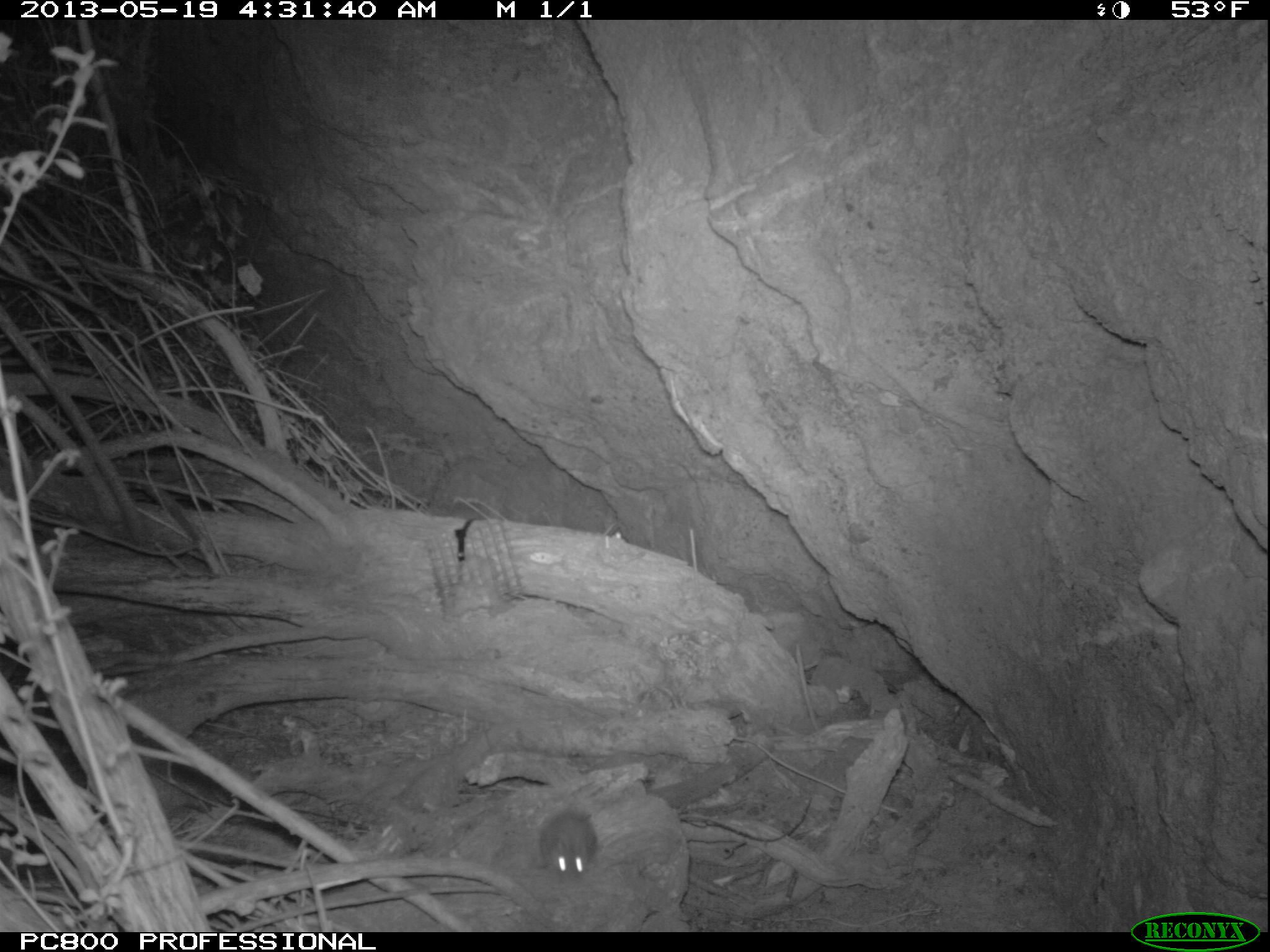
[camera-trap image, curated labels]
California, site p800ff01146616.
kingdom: Animalia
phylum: Chordata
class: Mammalia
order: Rodentia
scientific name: Rodentia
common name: rodent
Rodent (Rodentia).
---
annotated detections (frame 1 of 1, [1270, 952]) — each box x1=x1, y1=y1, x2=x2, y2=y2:
rodent: x1=537, y1=807, x2=597, y2=878